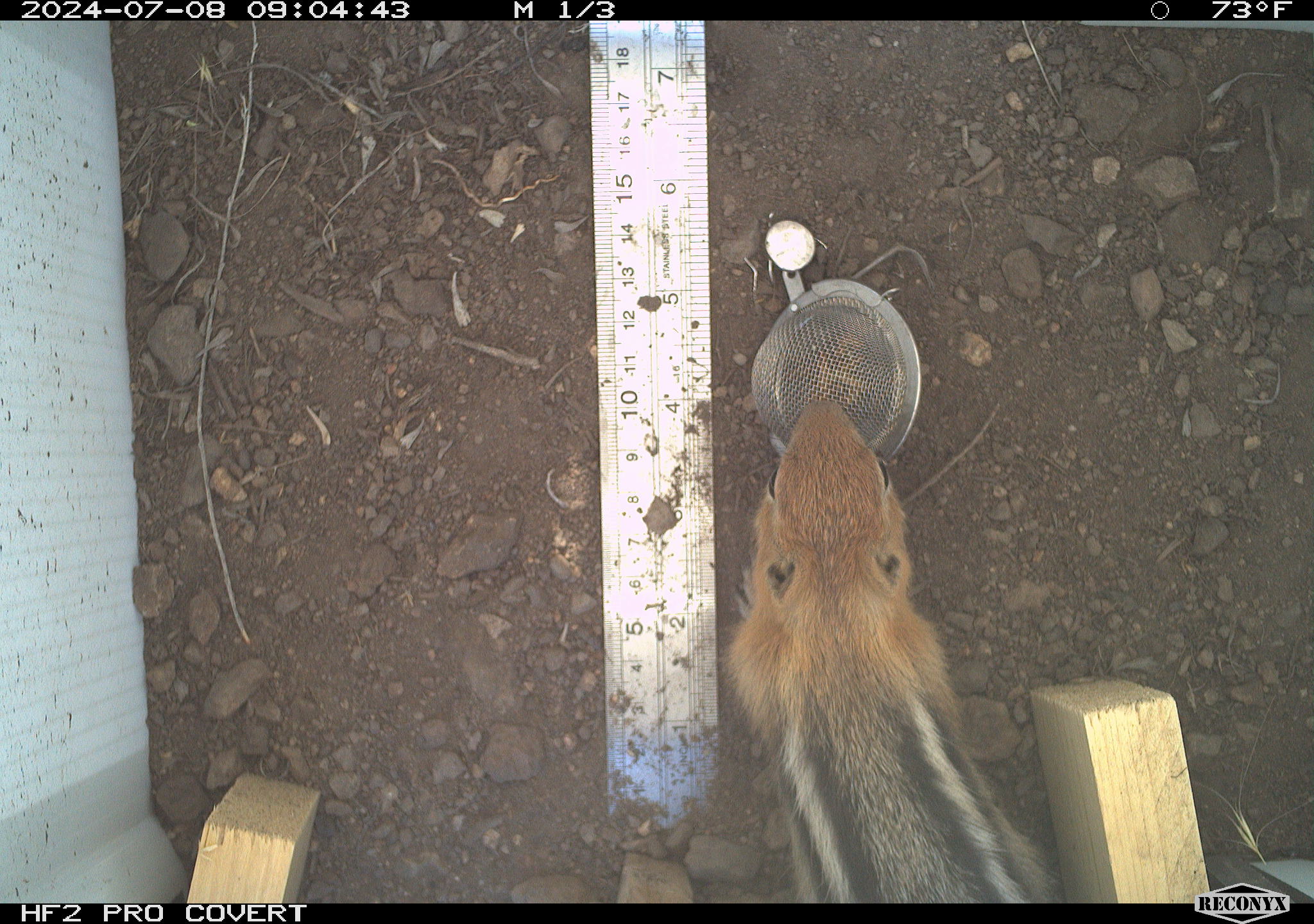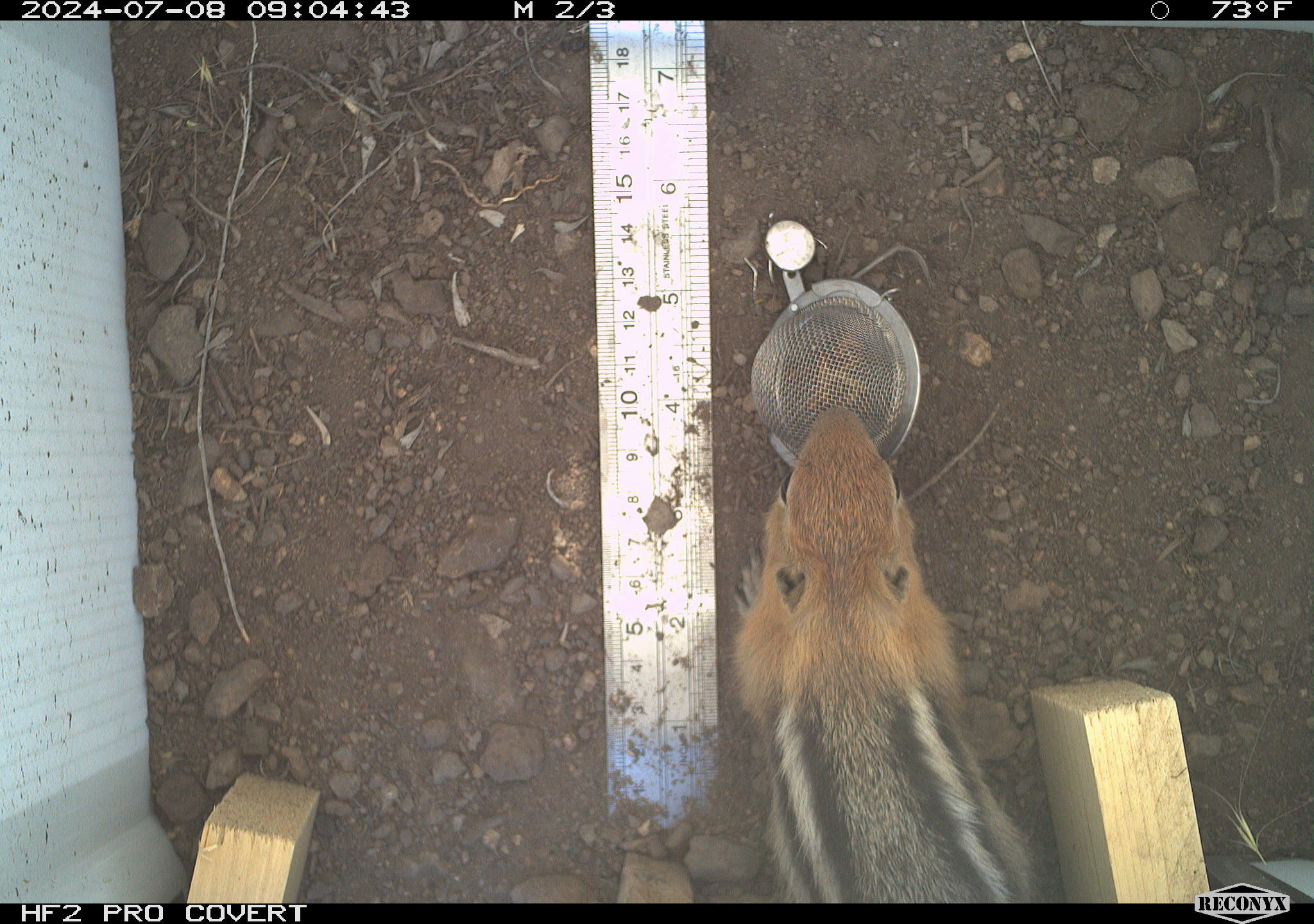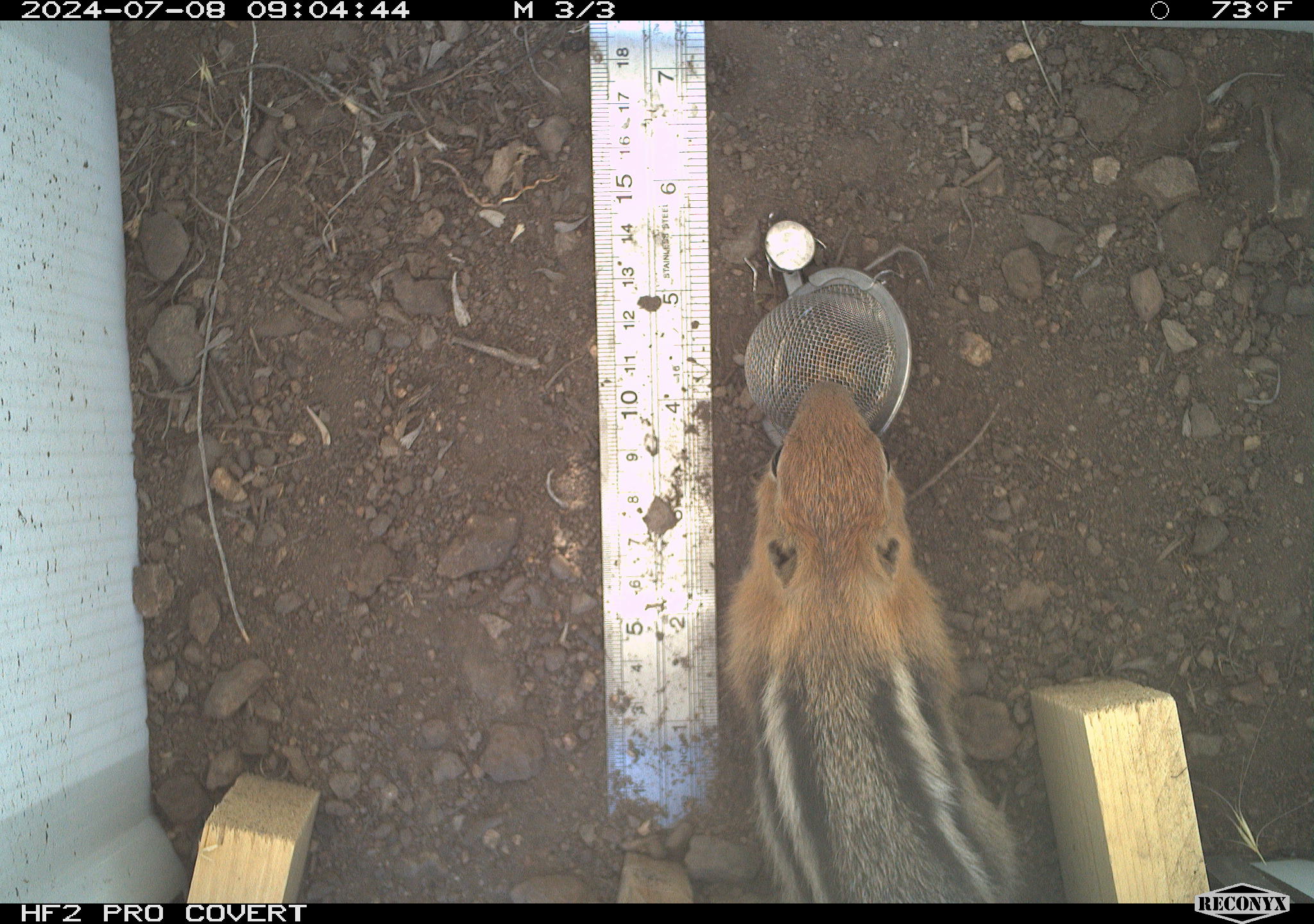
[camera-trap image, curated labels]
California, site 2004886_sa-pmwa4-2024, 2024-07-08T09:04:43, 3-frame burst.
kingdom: Animalia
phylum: Chordata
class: Mammalia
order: Rodentia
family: Sciuridae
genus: Callospermophilus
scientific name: Callospermophilus lateralis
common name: golden mantled ground squirrel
Golden mantled ground squirrel (Callospermophilus lateralis).